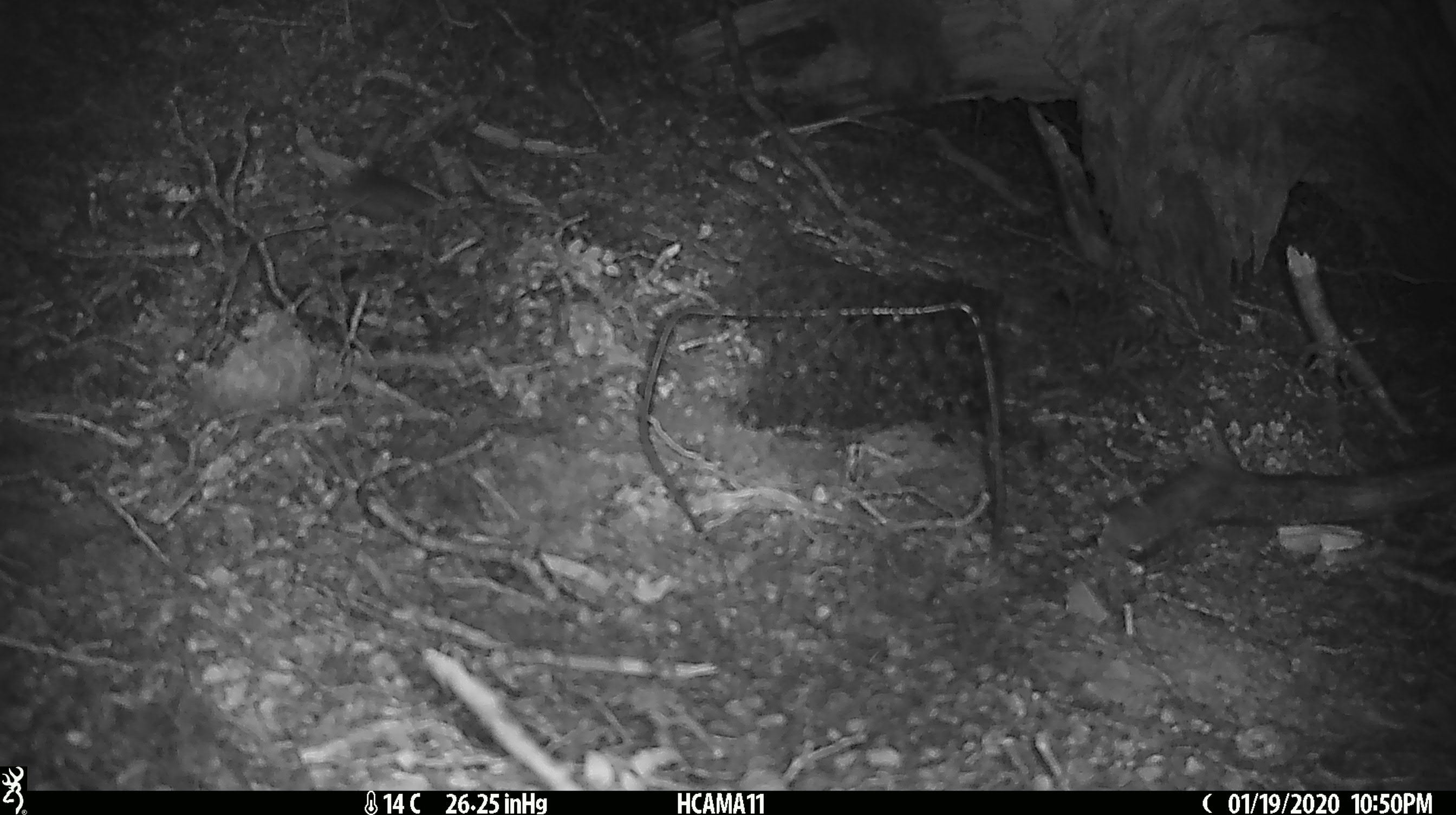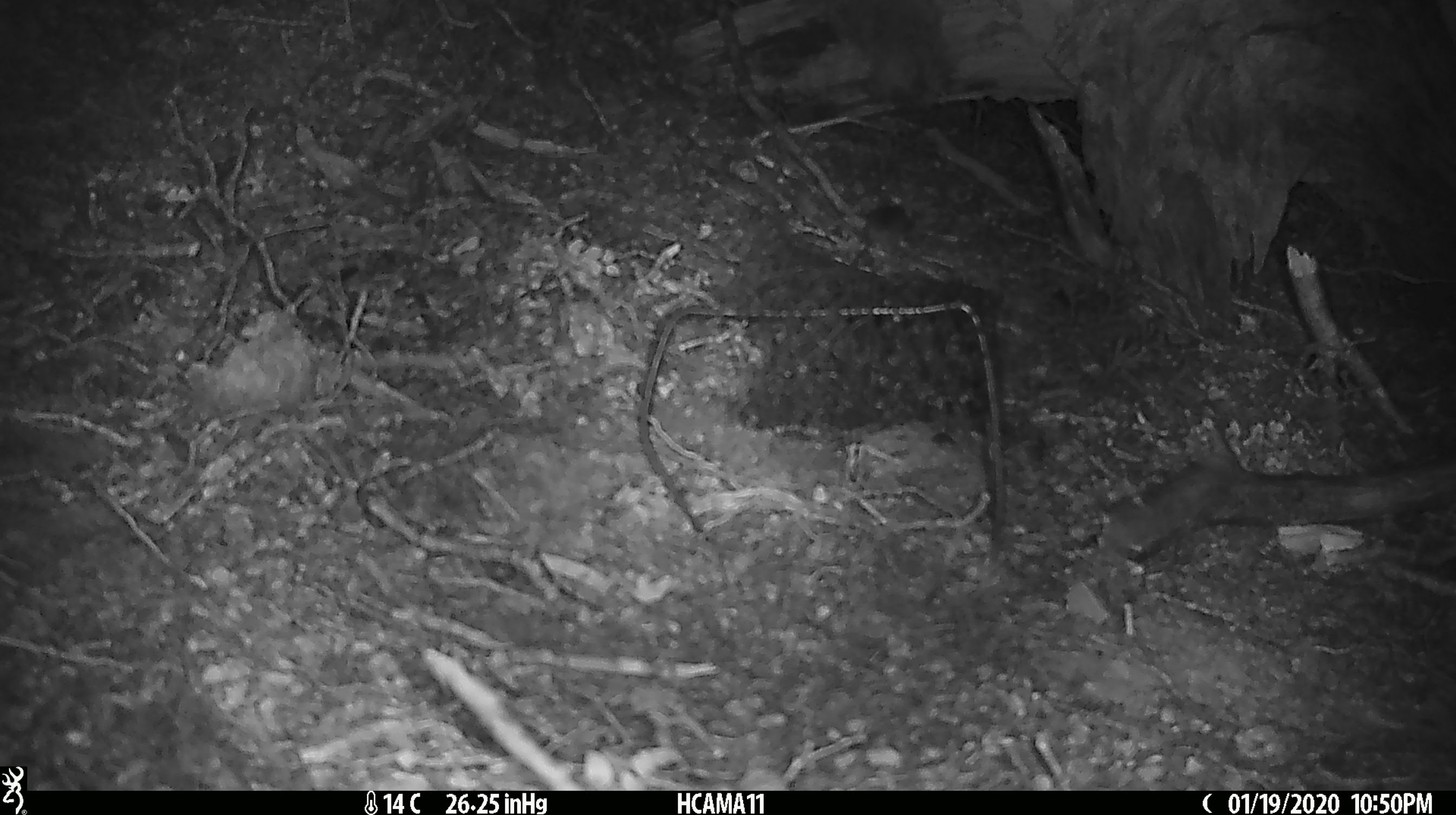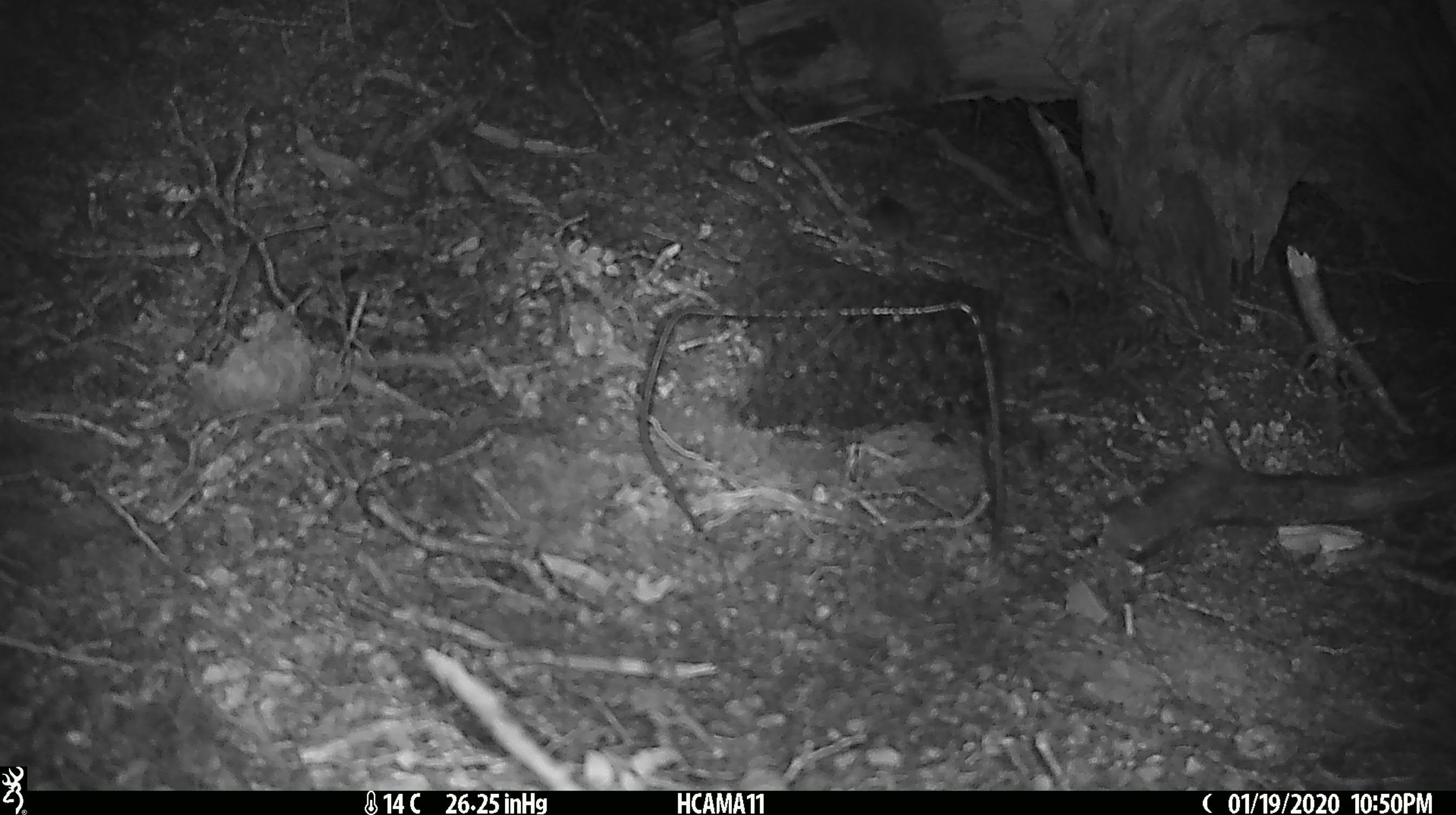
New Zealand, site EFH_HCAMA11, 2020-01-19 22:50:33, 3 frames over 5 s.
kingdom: Animalia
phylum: Chordata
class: Mammalia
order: Rodentia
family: Muridae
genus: Mus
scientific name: Mus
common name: mouse